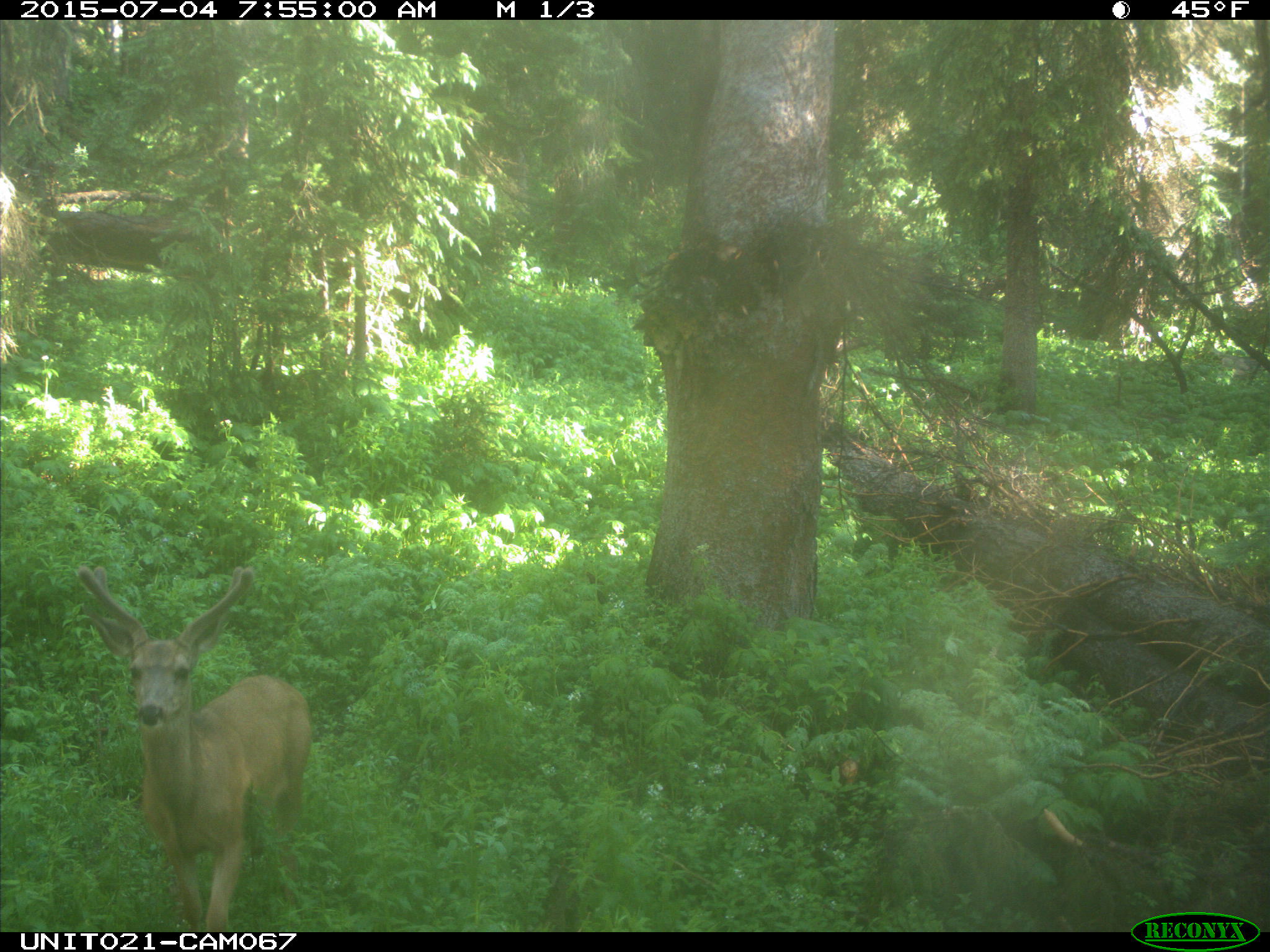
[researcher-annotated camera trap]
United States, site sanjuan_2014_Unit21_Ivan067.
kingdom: Animalia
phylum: Chordata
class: Mammalia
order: Artiodactyla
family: Cervidae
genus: Odocoileus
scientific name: Odocoileus hemionus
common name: mule deer